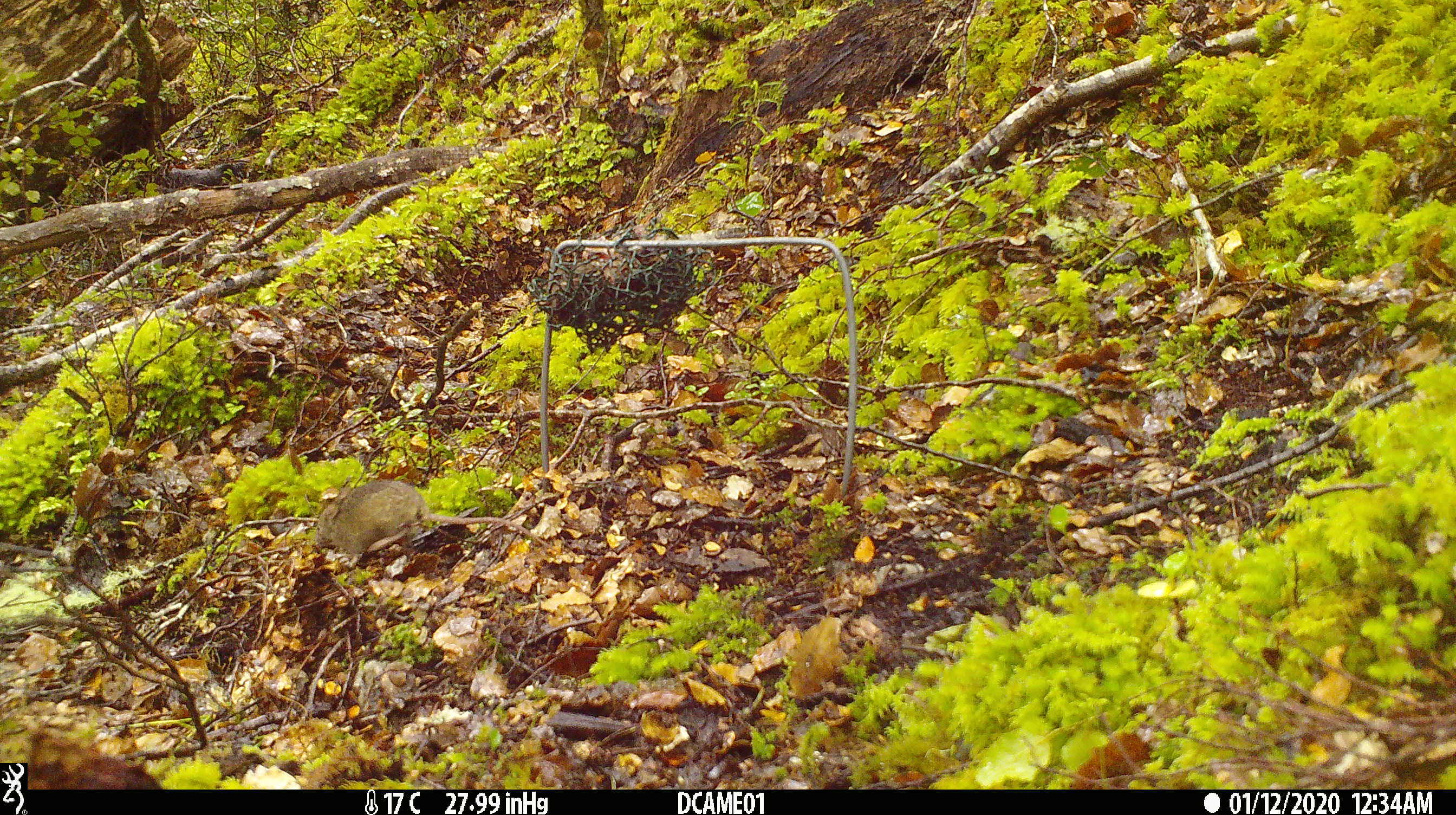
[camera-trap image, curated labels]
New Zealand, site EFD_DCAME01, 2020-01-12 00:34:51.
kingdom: Animalia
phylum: Chordata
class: Mammalia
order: Rodentia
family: Muridae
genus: Mus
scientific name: Mus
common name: mouse